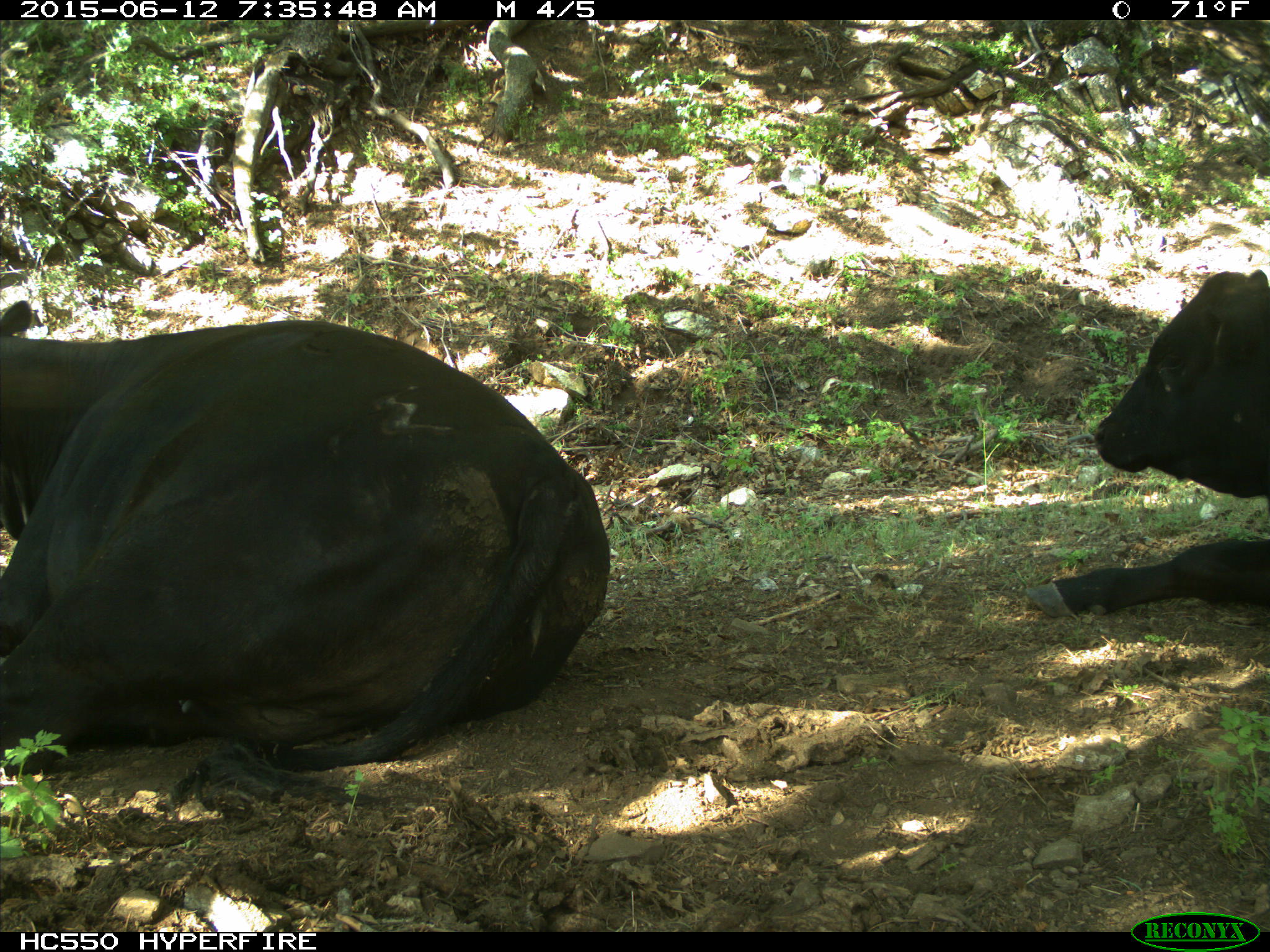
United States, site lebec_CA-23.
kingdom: Animalia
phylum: Chordata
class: Mammalia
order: Artiodactyla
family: Bovidae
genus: Bos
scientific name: Bos taurus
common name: domestic cow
Bos taurus (domestic cow).